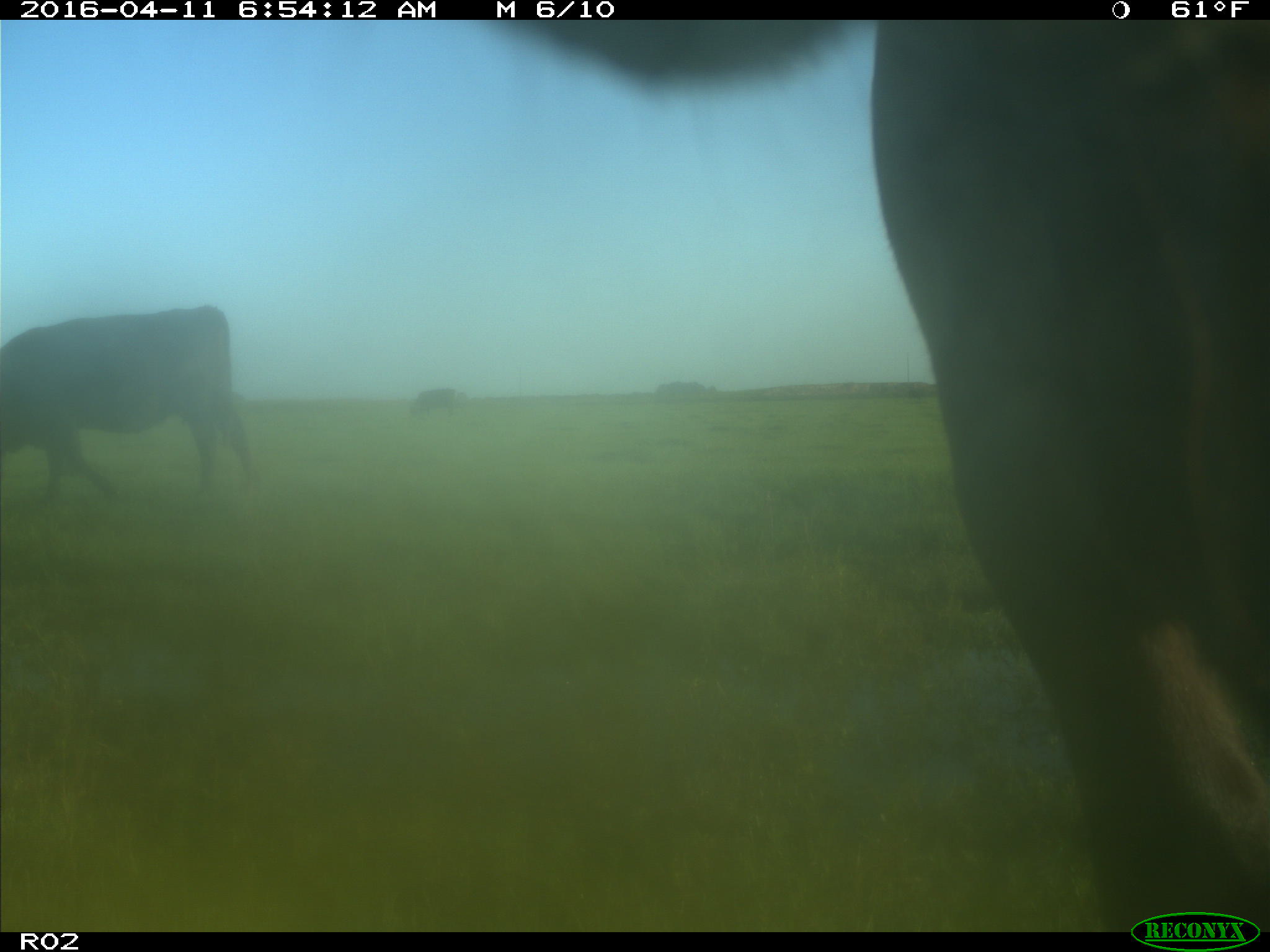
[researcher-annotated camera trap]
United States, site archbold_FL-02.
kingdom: Animalia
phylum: Chordata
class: Mammalia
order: Artiodactyla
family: Bovidae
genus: Bos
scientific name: Bos taurus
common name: domestic cow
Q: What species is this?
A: Bos taurus (domestic cow).